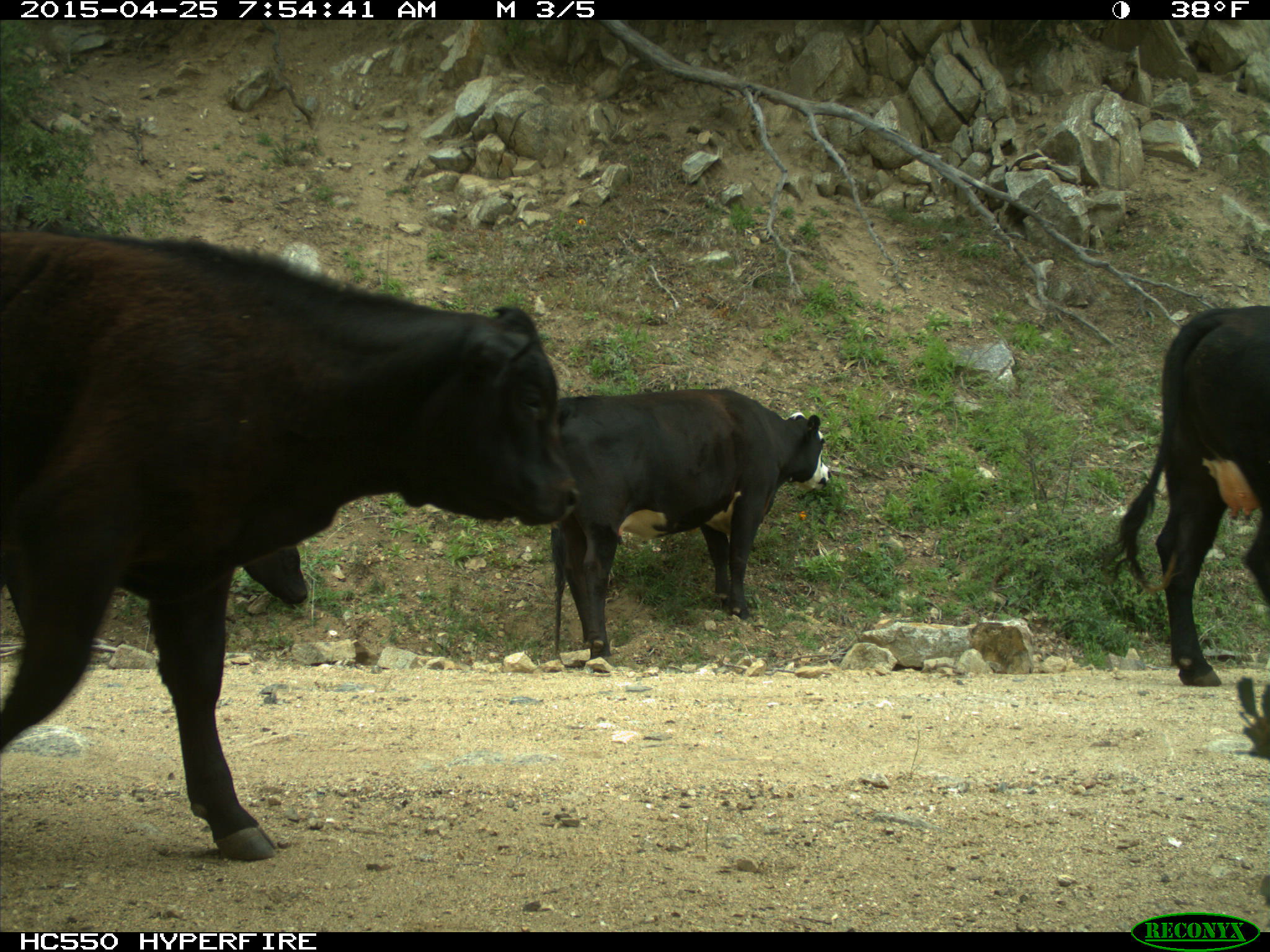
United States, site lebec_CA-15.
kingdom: Animalia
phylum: Chordata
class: Mammalia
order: Artiodactyla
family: Bovidae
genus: Bos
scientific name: Bos taurus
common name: domestic cow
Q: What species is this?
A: Bos taurus (domestic cow).